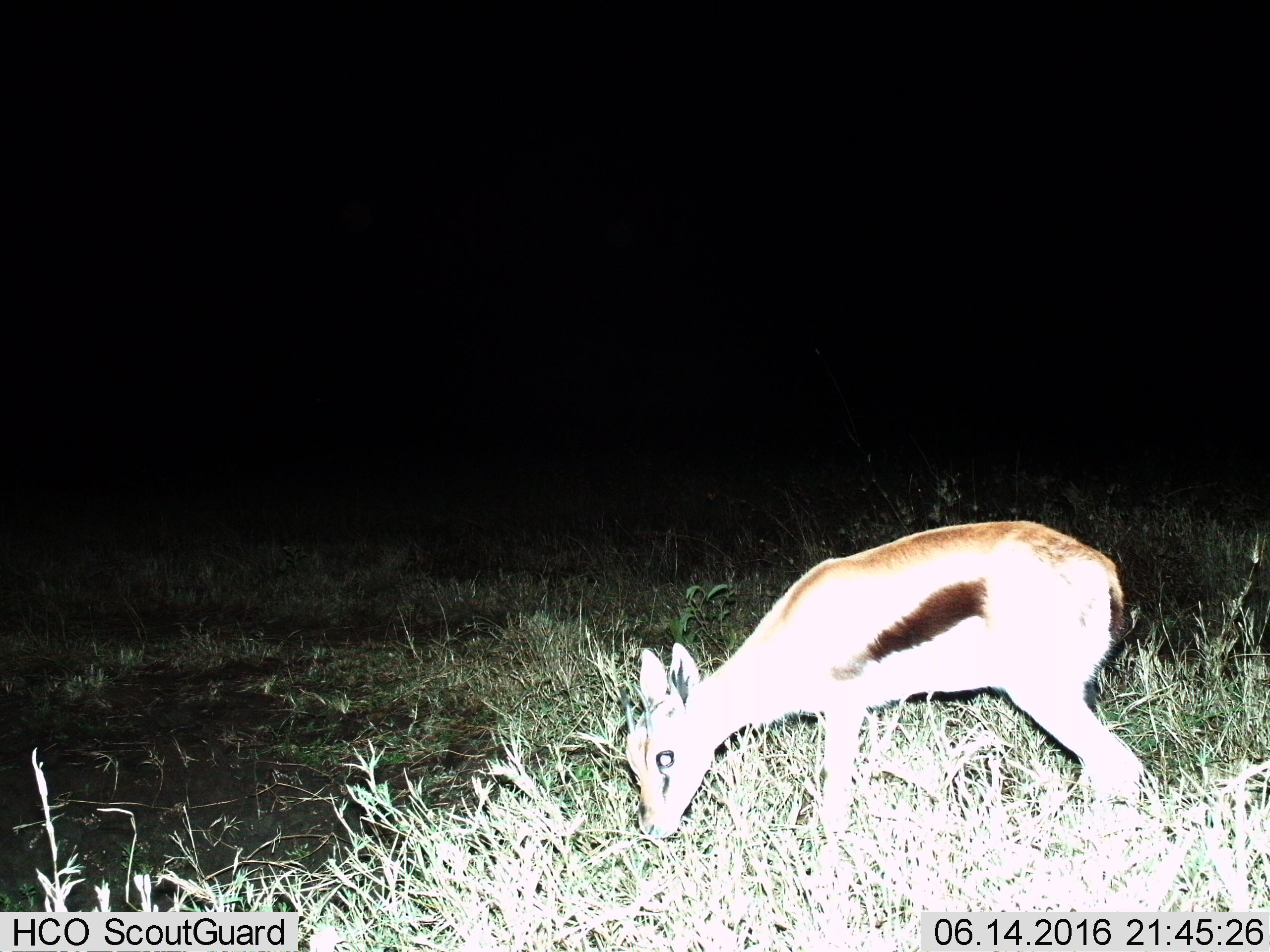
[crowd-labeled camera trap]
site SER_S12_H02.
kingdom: Animalia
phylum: Chordata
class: Mammalia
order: Artiodactyla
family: Bovidae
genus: Eudorcas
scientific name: Eudorcas thomsonii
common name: thomson's gazelle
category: gazellethomsons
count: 1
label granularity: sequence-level